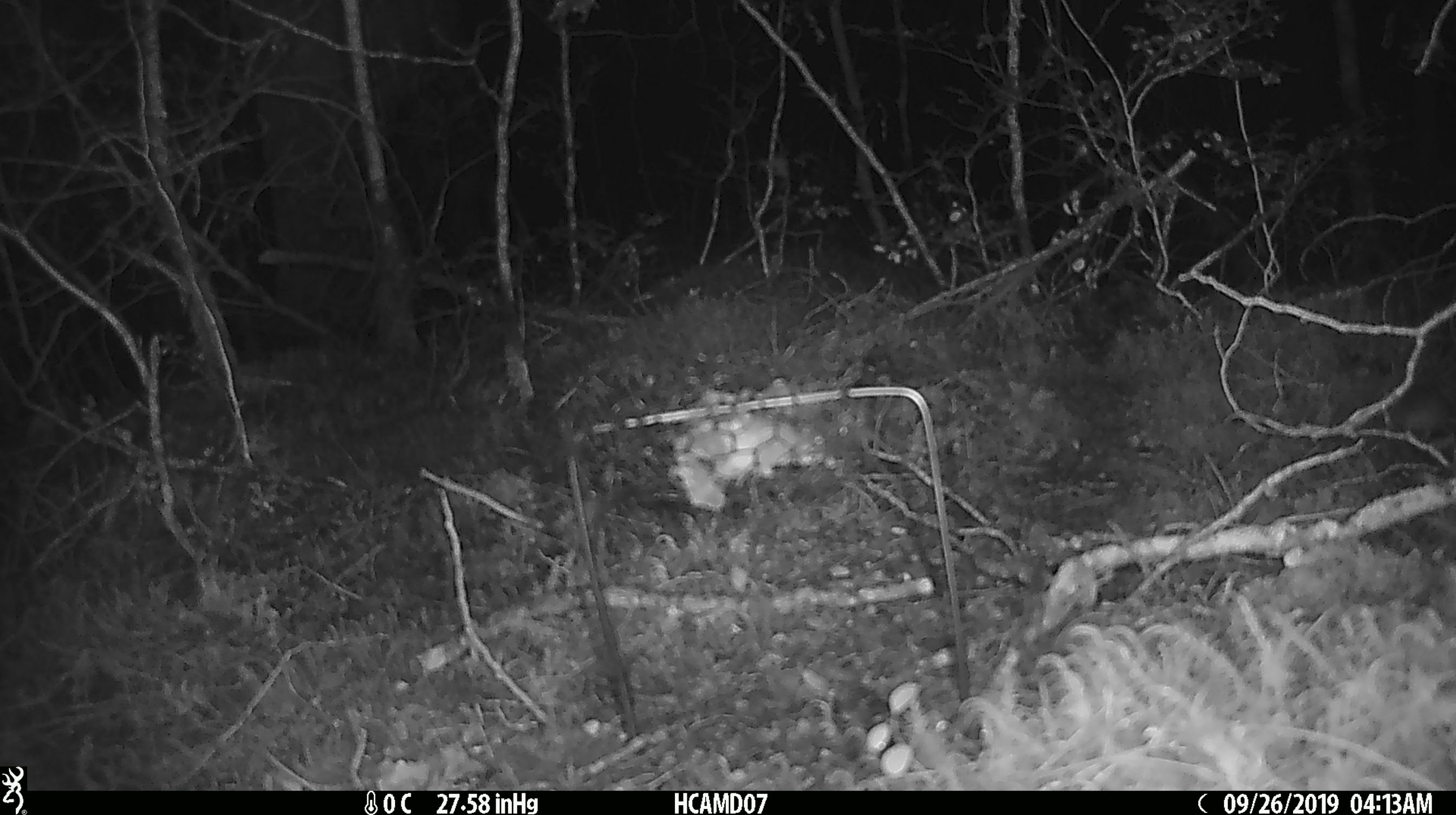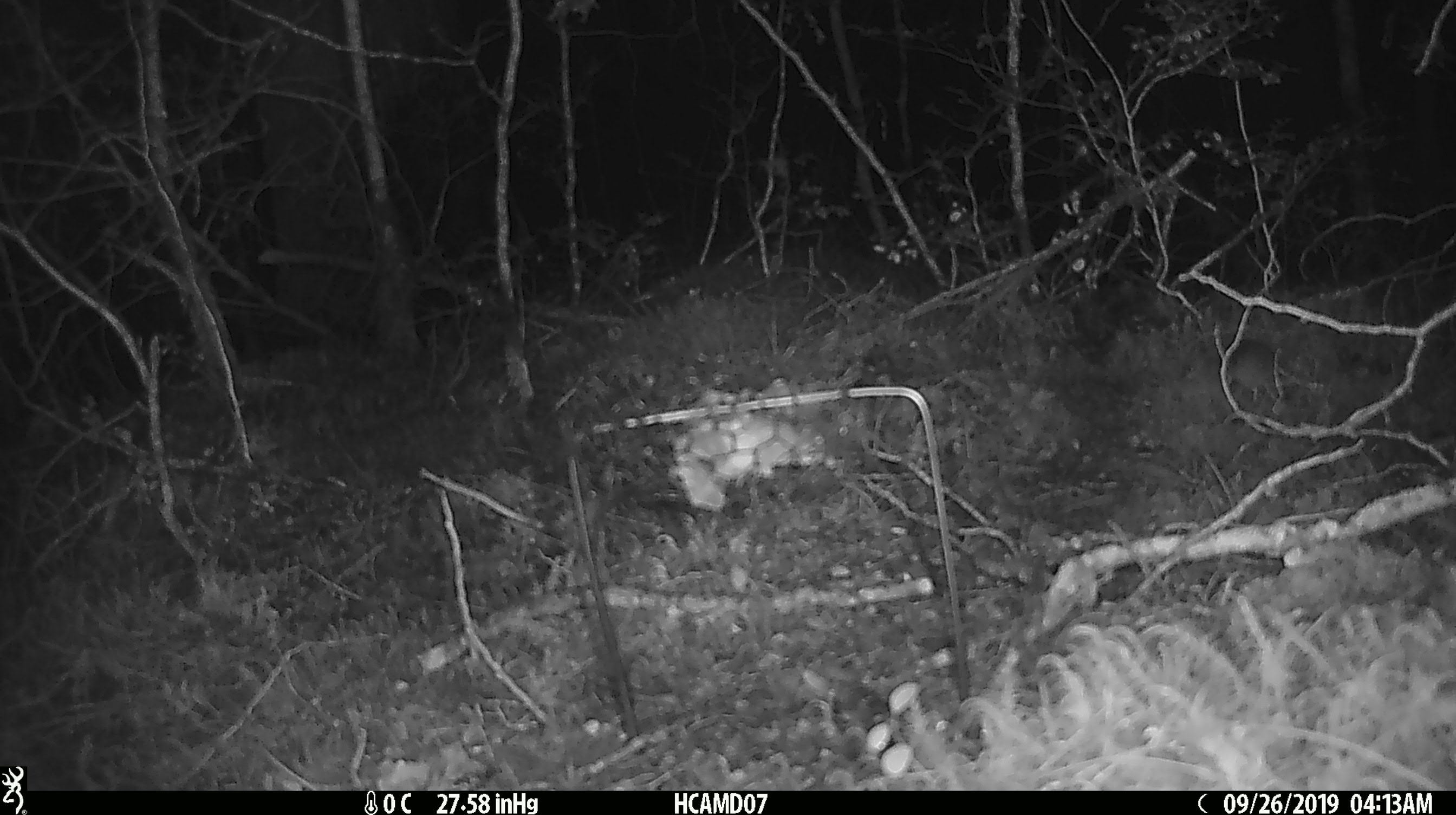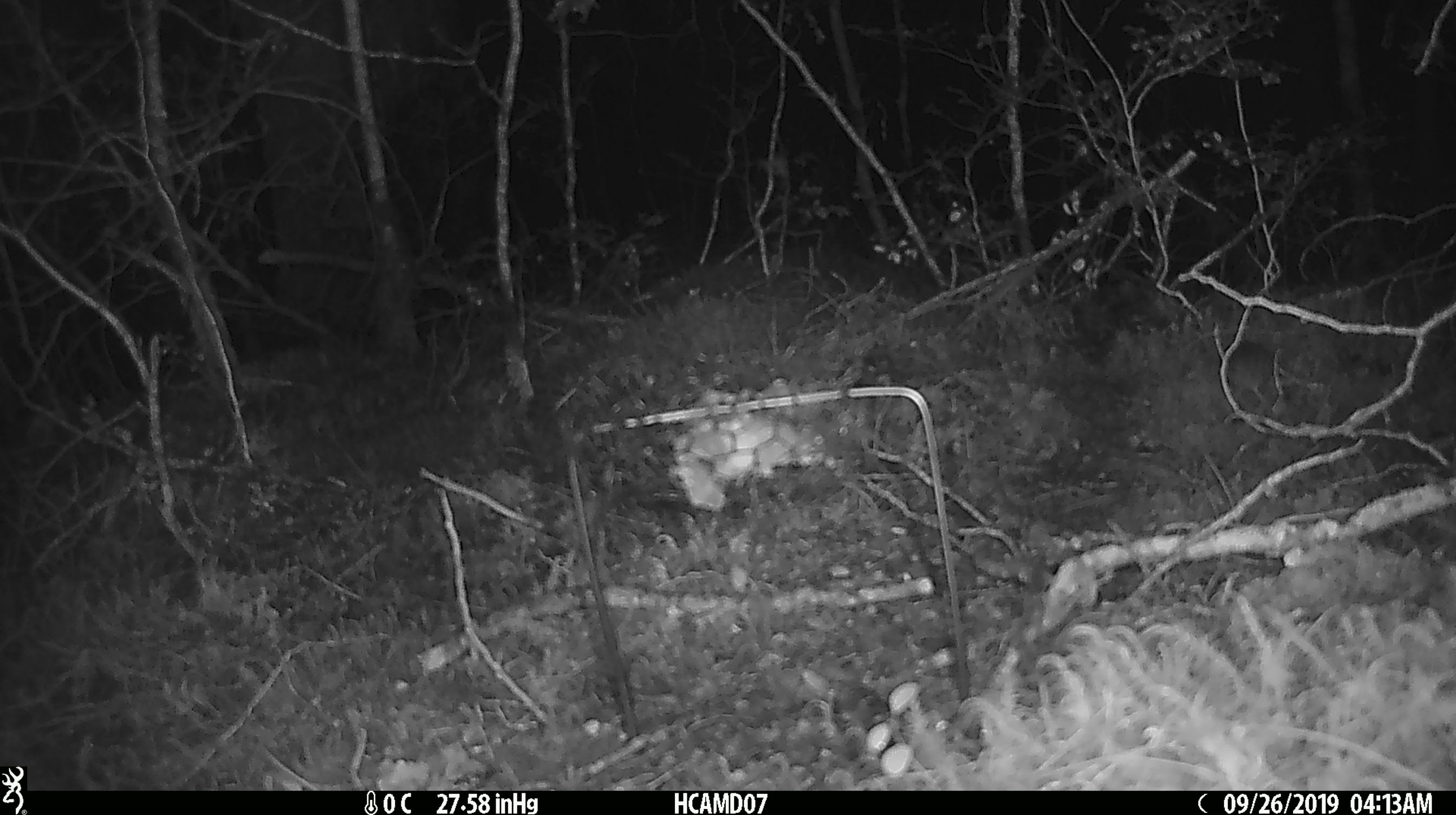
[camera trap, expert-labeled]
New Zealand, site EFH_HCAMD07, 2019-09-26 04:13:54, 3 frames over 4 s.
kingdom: Animalia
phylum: Chordata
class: Mammalia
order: Rodentia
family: Muridae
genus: Mus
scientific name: Mus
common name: mouse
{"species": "mouse (Mus)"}